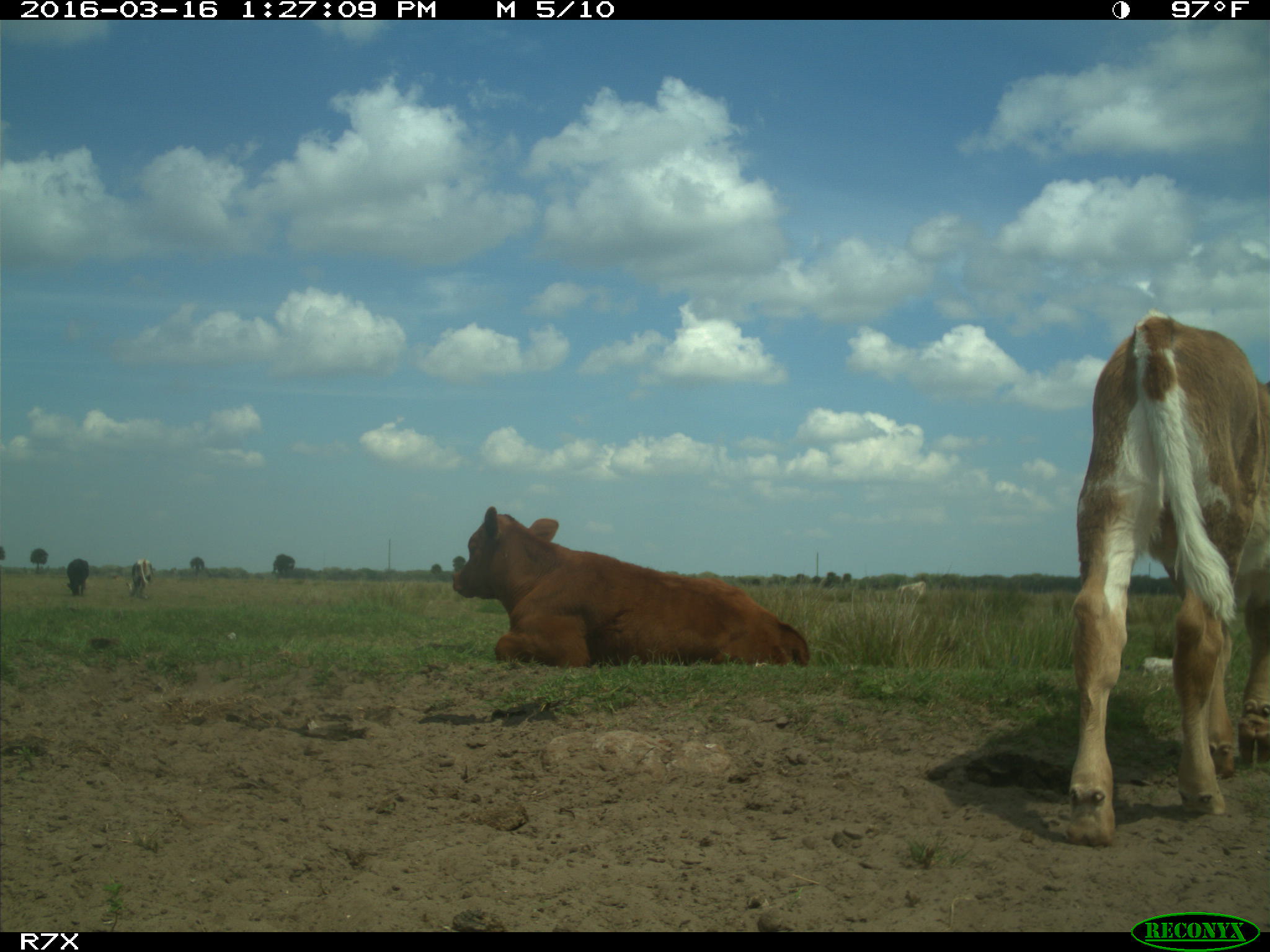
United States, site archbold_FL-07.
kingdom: Animalia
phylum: Chordata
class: Mammalia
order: Artiodactyla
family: Bovidae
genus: Bos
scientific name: Bos taurus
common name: domestic cow